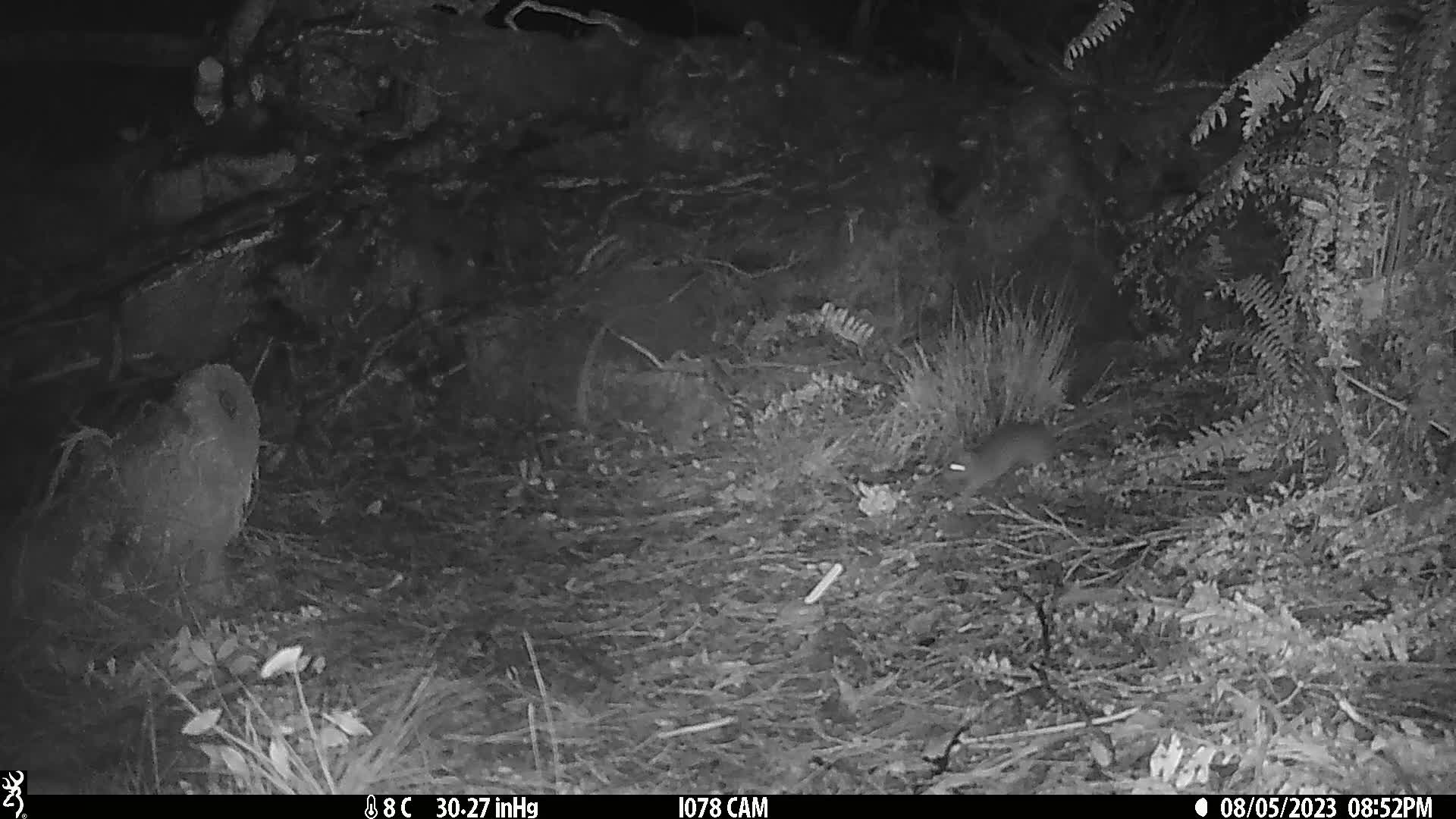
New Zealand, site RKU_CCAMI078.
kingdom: Animalia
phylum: Chordata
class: Mammalia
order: Rodentia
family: Muridae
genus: Rattus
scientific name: Rattus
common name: rat